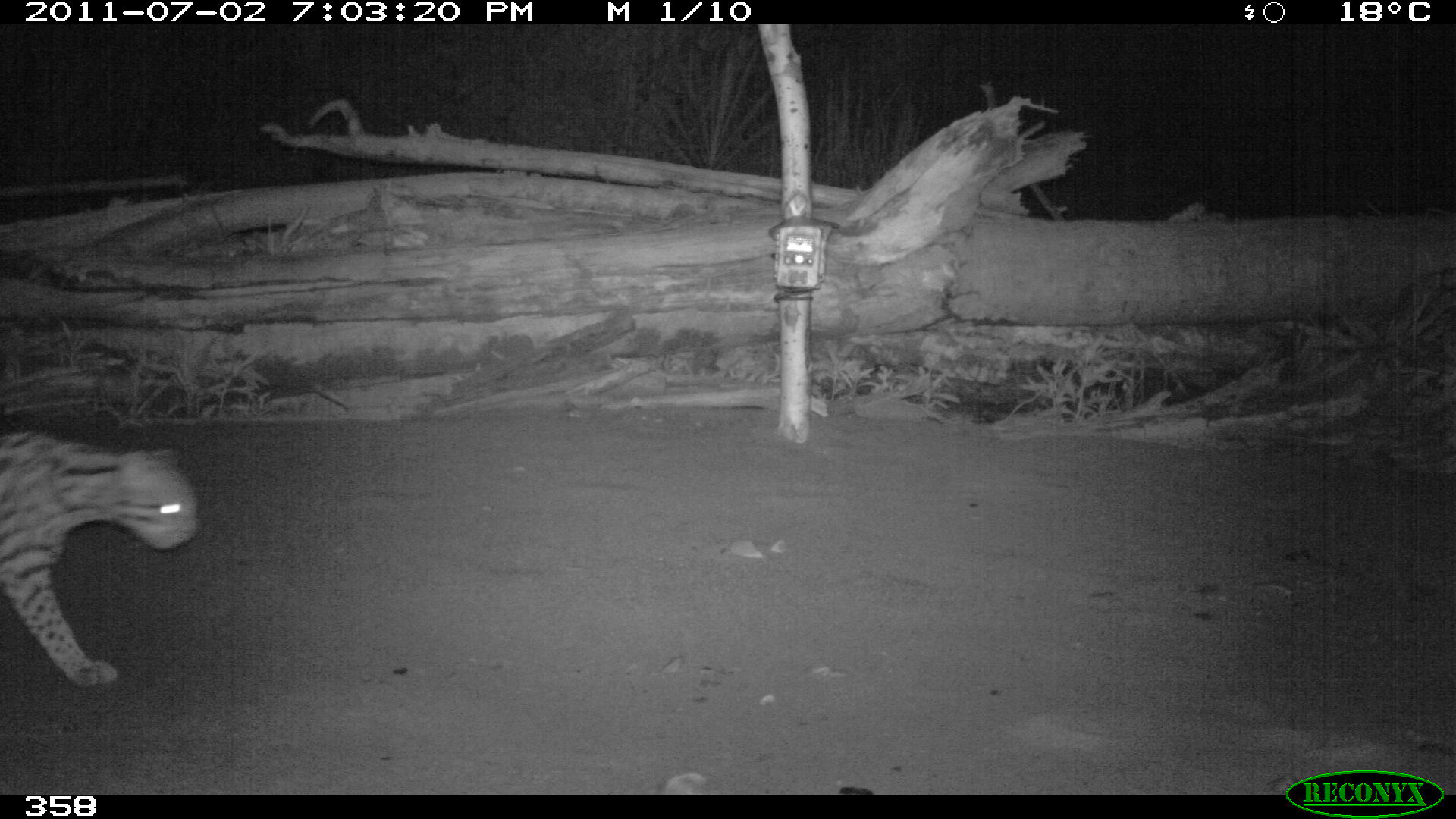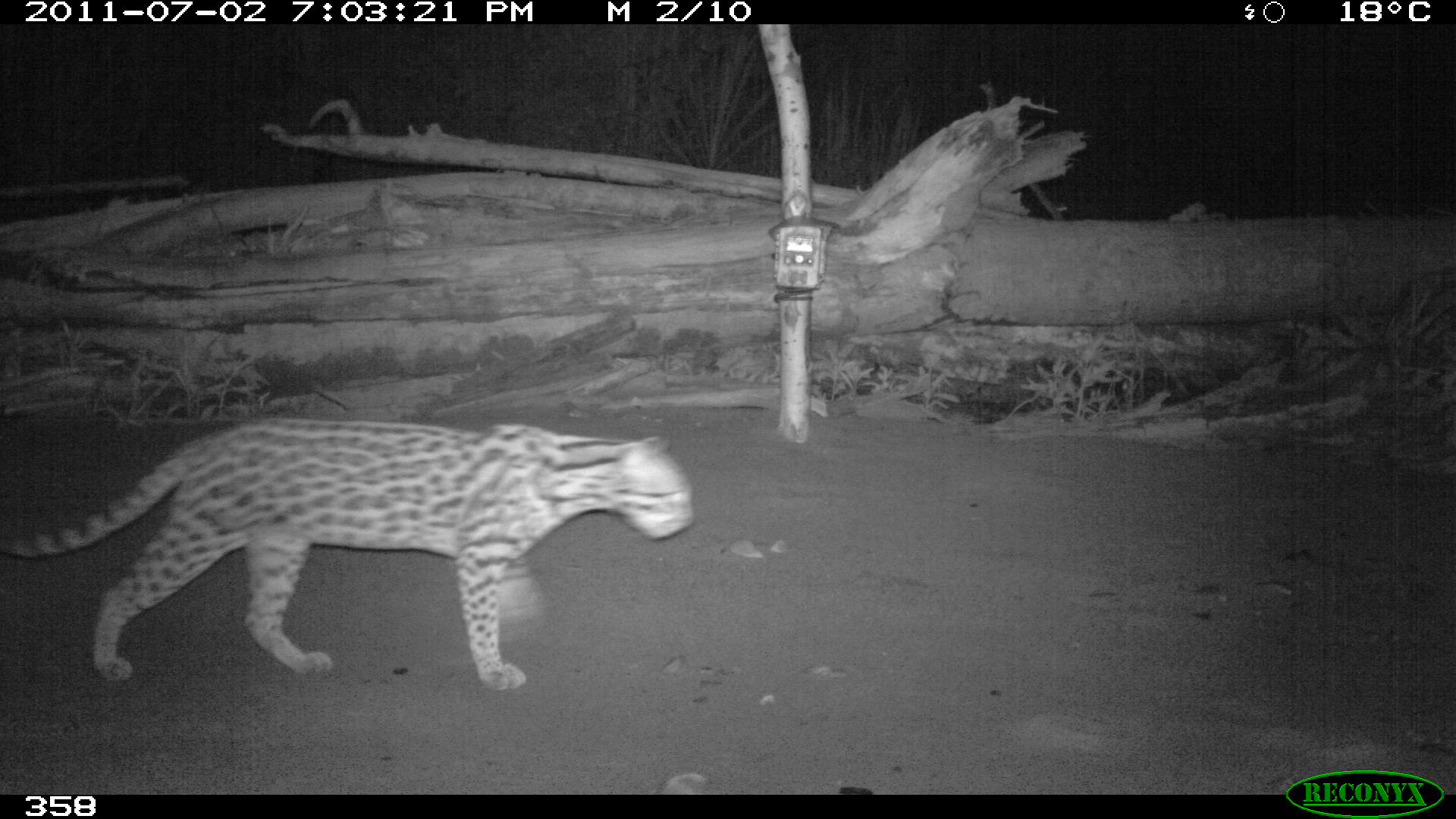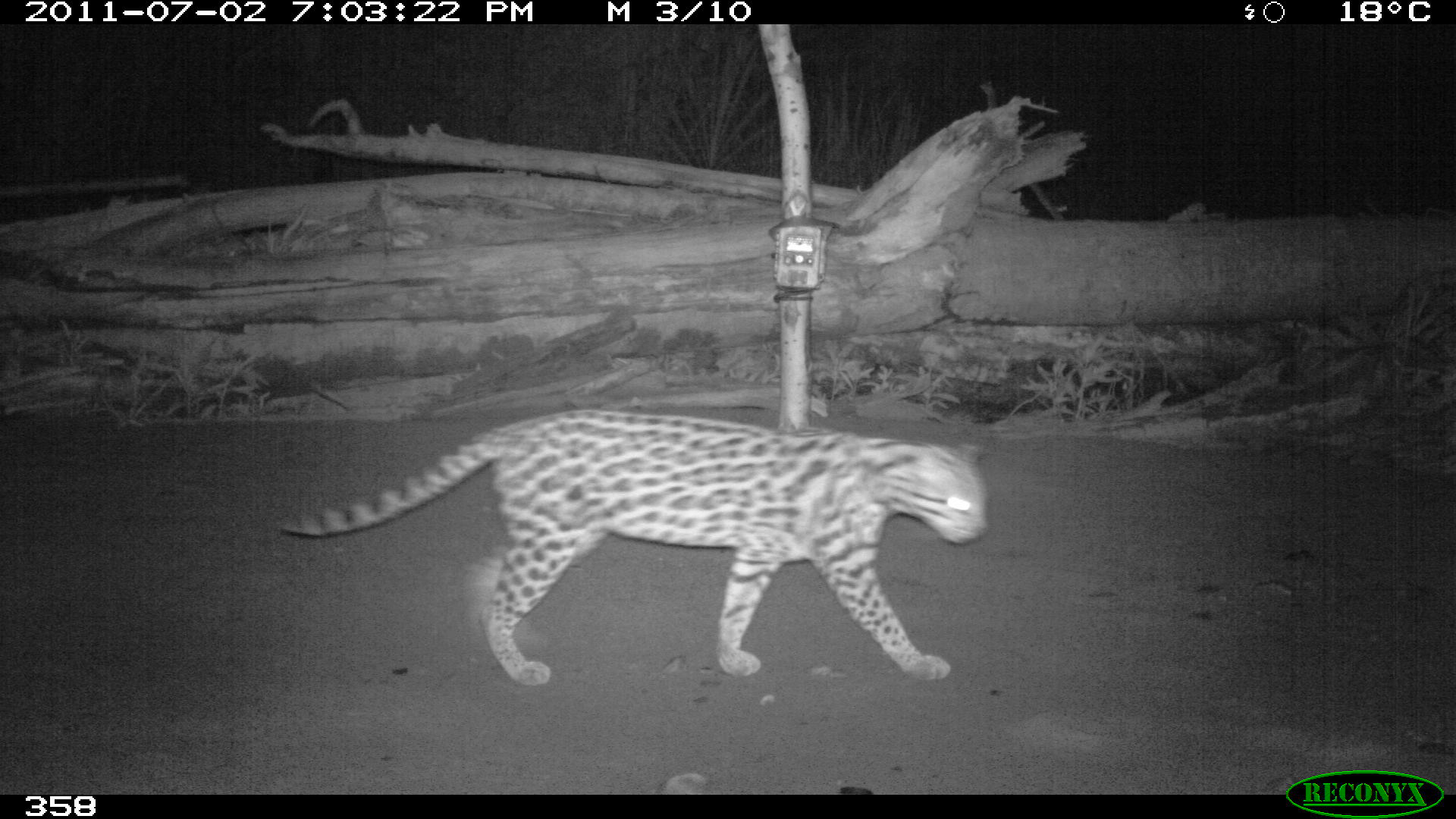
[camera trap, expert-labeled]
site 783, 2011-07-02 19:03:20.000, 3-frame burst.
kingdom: Animalia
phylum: Chordata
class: Mammalia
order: Carnivora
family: Felidae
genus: Leopardus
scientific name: Leopardus pardalis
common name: ocelot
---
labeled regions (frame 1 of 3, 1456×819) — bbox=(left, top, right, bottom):
leopardus pardalis: bbox=(0, 428, 200, 688)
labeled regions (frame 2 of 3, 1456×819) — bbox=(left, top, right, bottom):
leopardus pardalis: bbox=(0, 421, 692, 691)